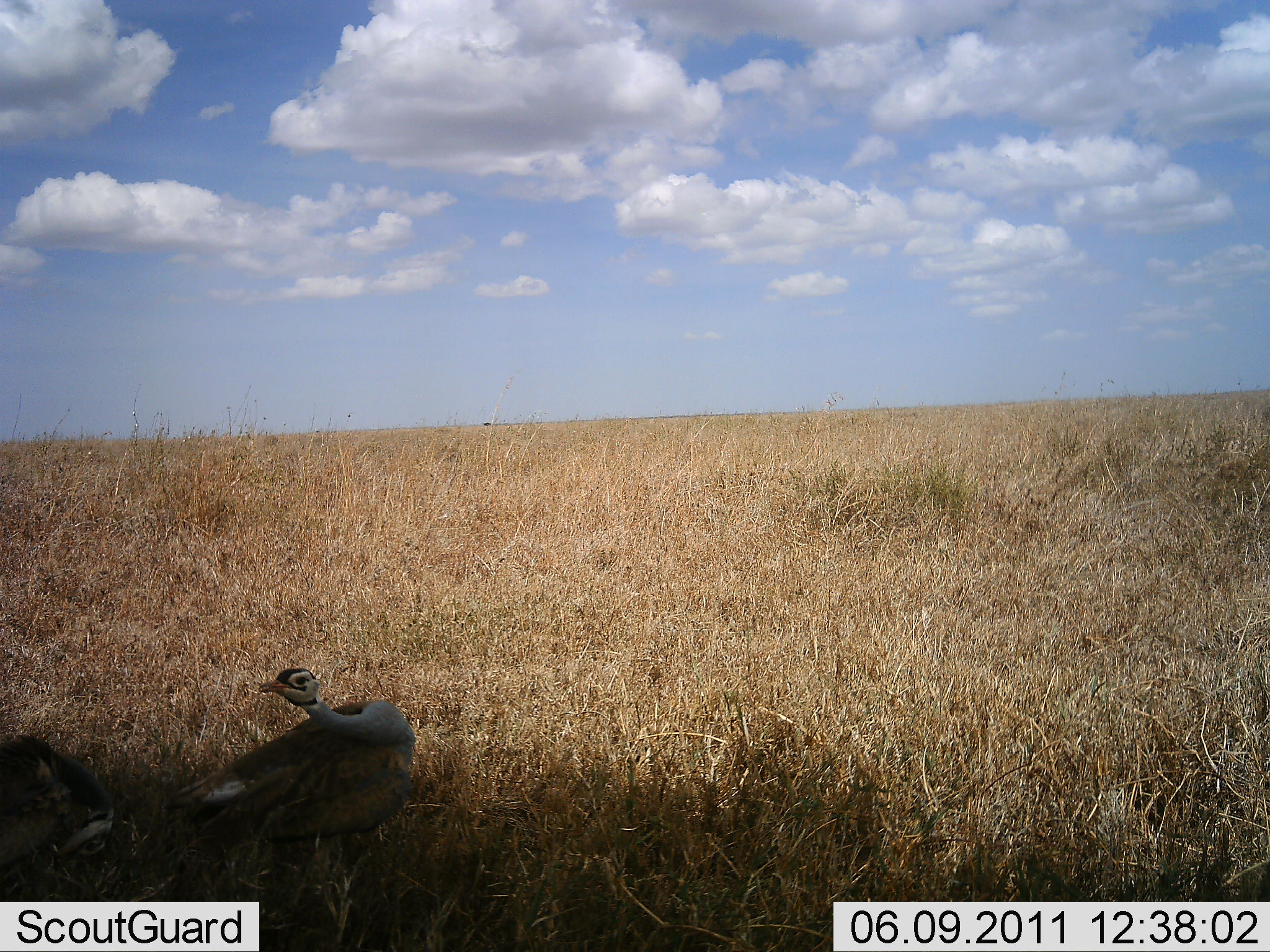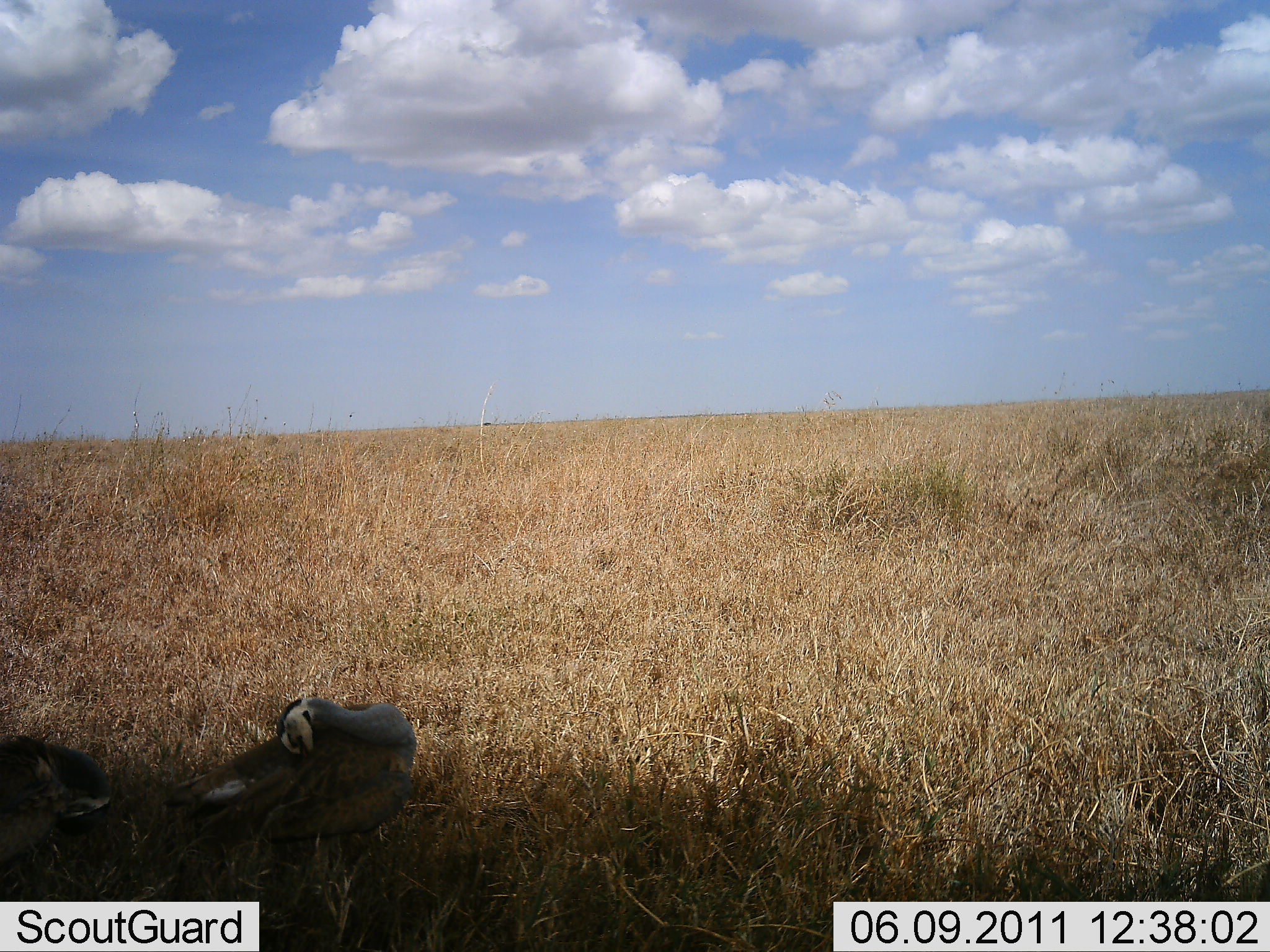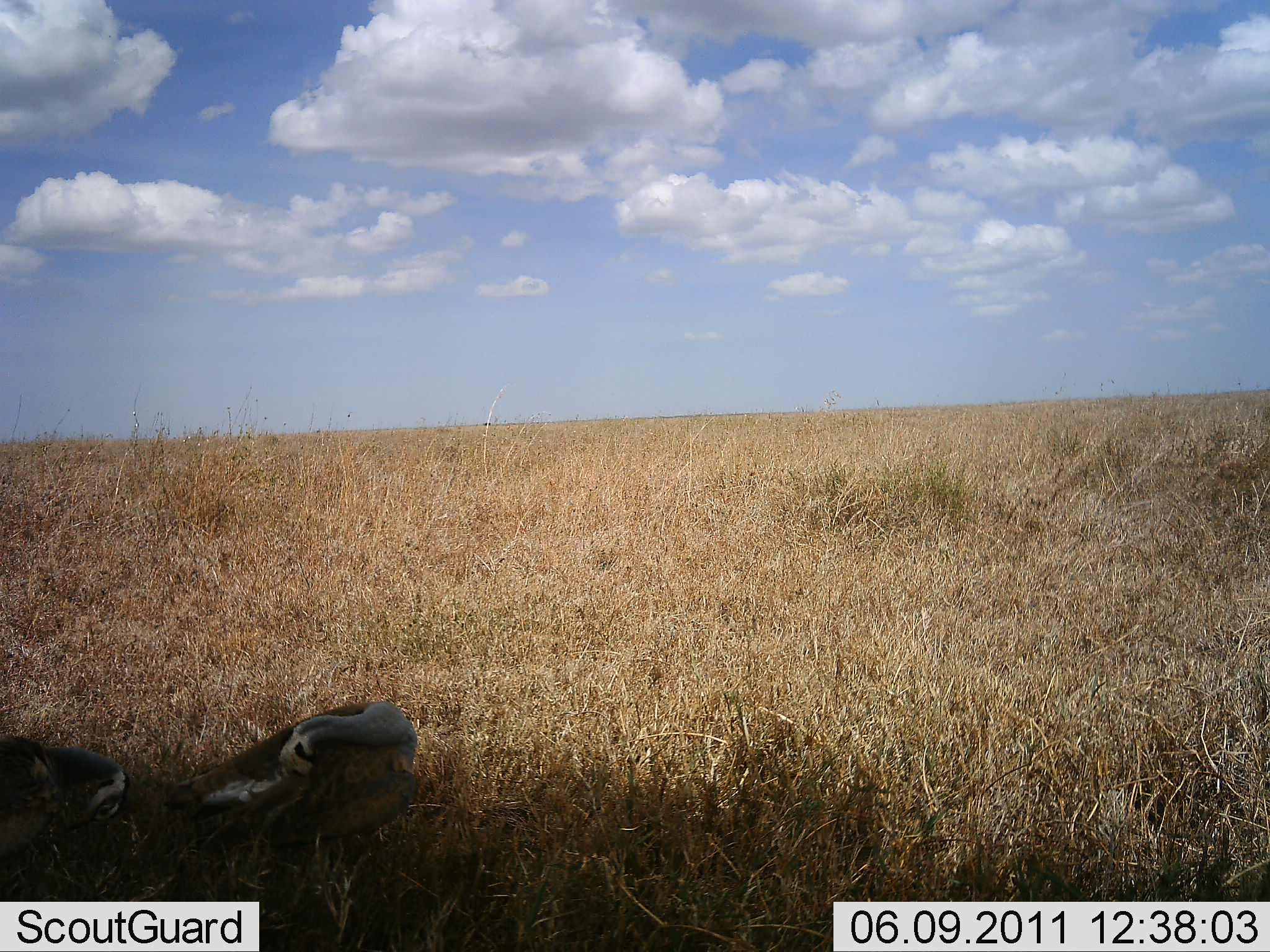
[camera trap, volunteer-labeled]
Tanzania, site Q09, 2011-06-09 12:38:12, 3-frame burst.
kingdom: Animalia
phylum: Chordata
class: Aves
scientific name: Aves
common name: bird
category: otherbird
Otherbird (bird) (Aves), count 2. Behavior (volunteer vote fractions): standing 46%, resting 38%, moving 8%, interacting 8%. Young present (vote fraction): 0%. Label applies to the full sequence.